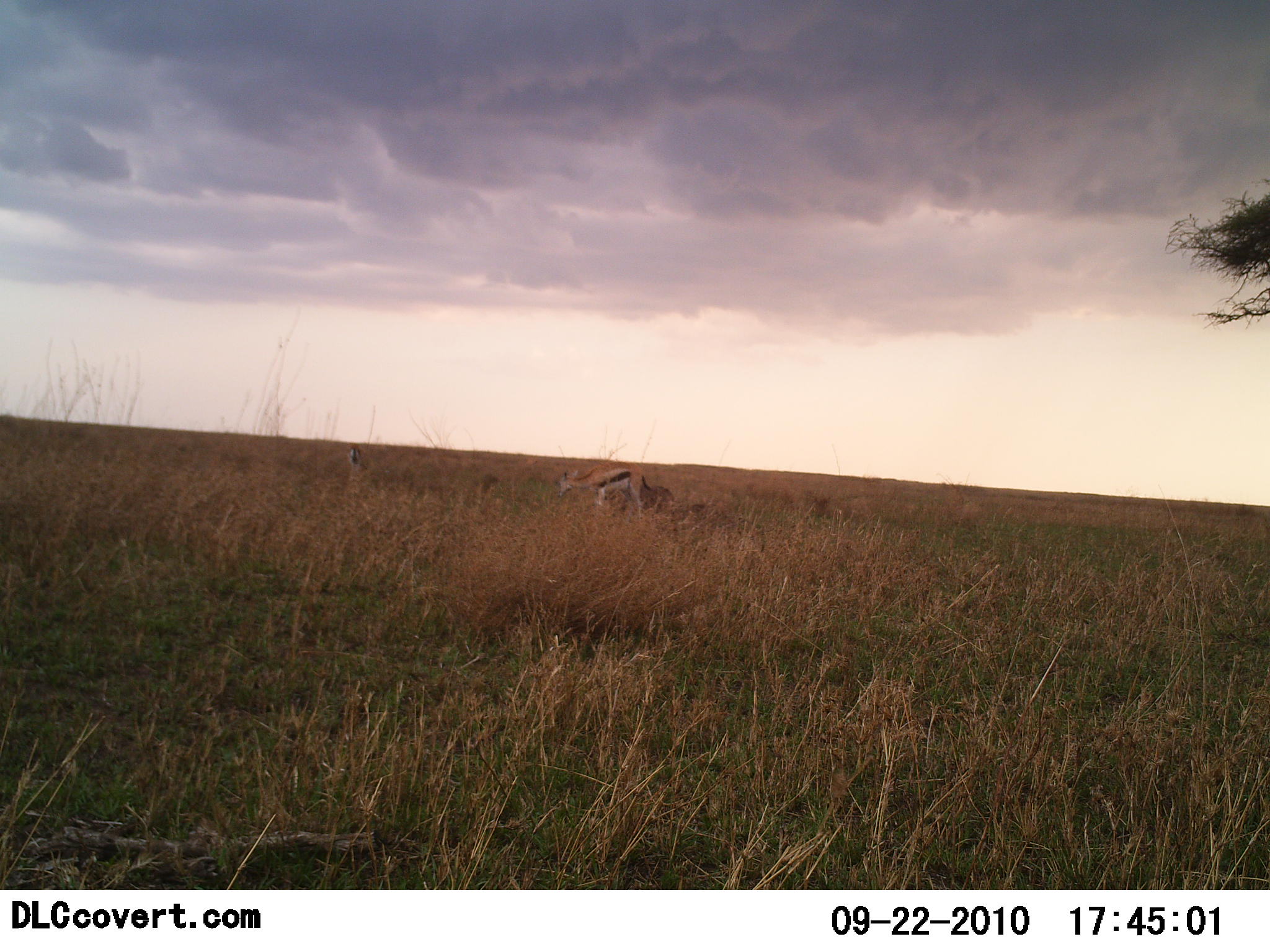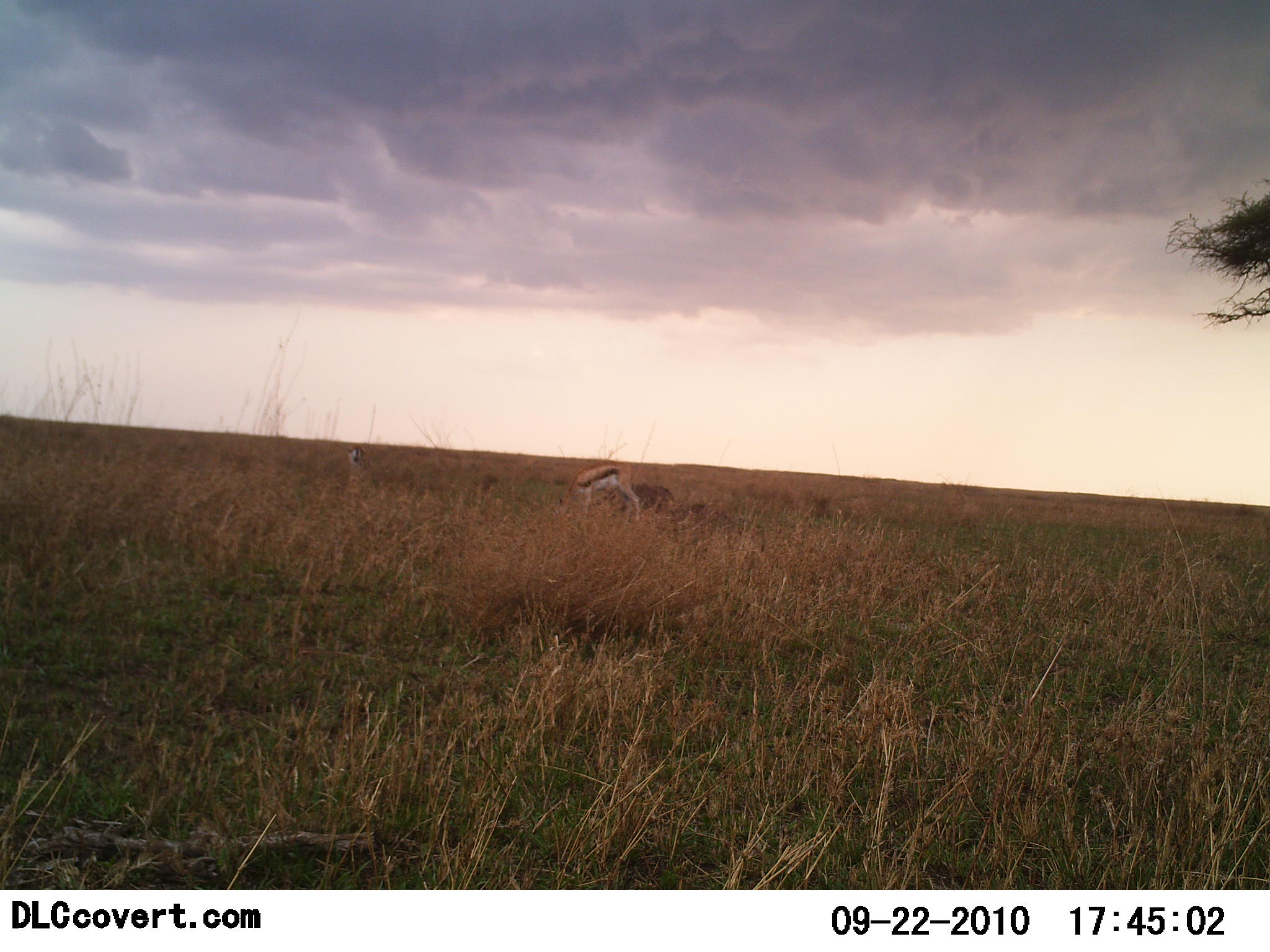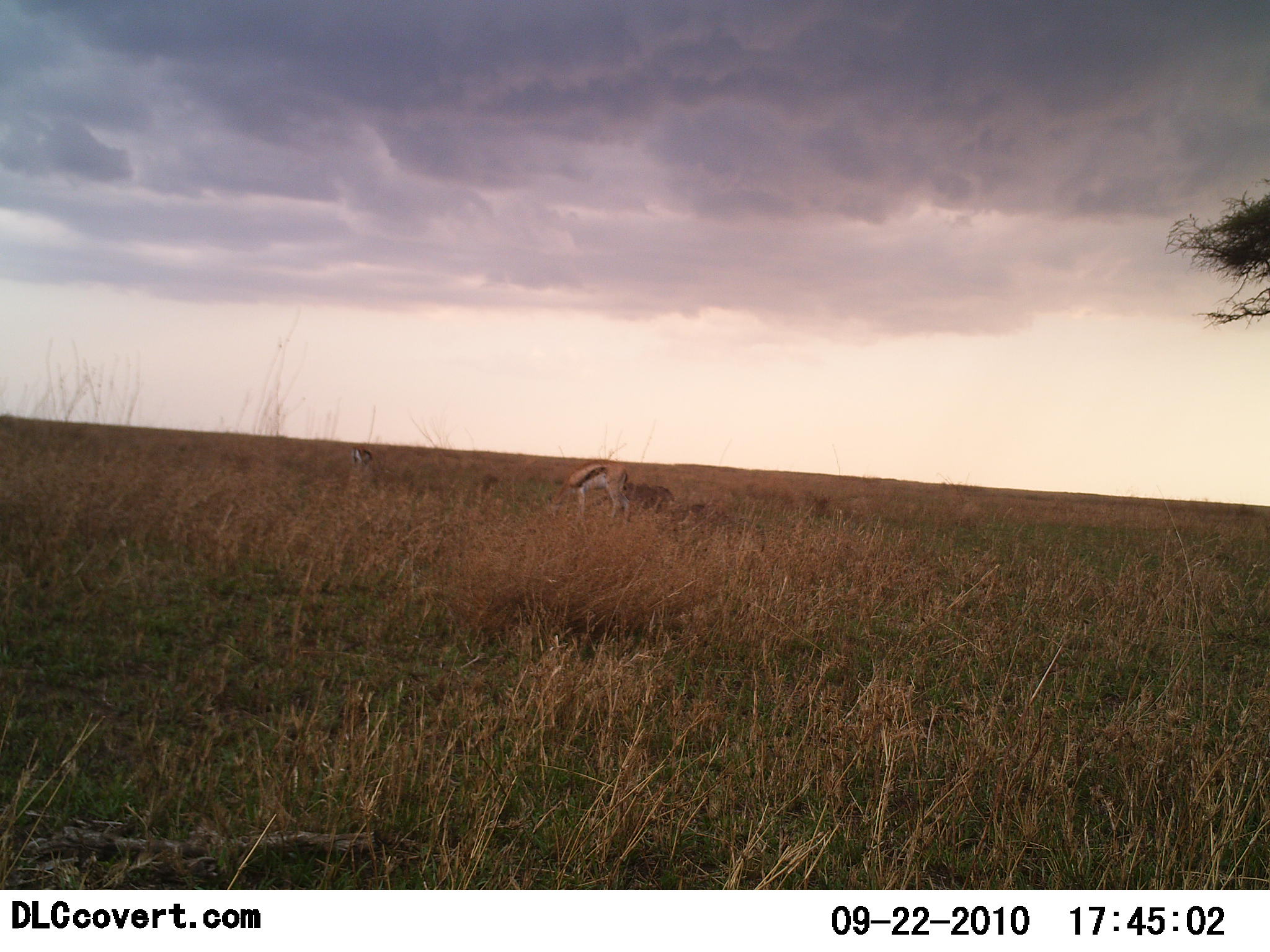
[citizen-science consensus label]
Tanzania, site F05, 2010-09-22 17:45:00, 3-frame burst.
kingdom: Animalia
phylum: Chordata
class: Mammalia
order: Artiodactyla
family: Bovidae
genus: Eudorcas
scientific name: Eudorcas thomsonii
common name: thomson's gazelle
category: gazellethomsons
Gazellethomsons (thomson's gazelle) (Eudorcas thomsonii), count 2. Behavior (volunteer vote fractions): standing 12%, resting 0%, moving 29%, interacting 6%. Young present (vote fraction): 6%. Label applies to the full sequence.